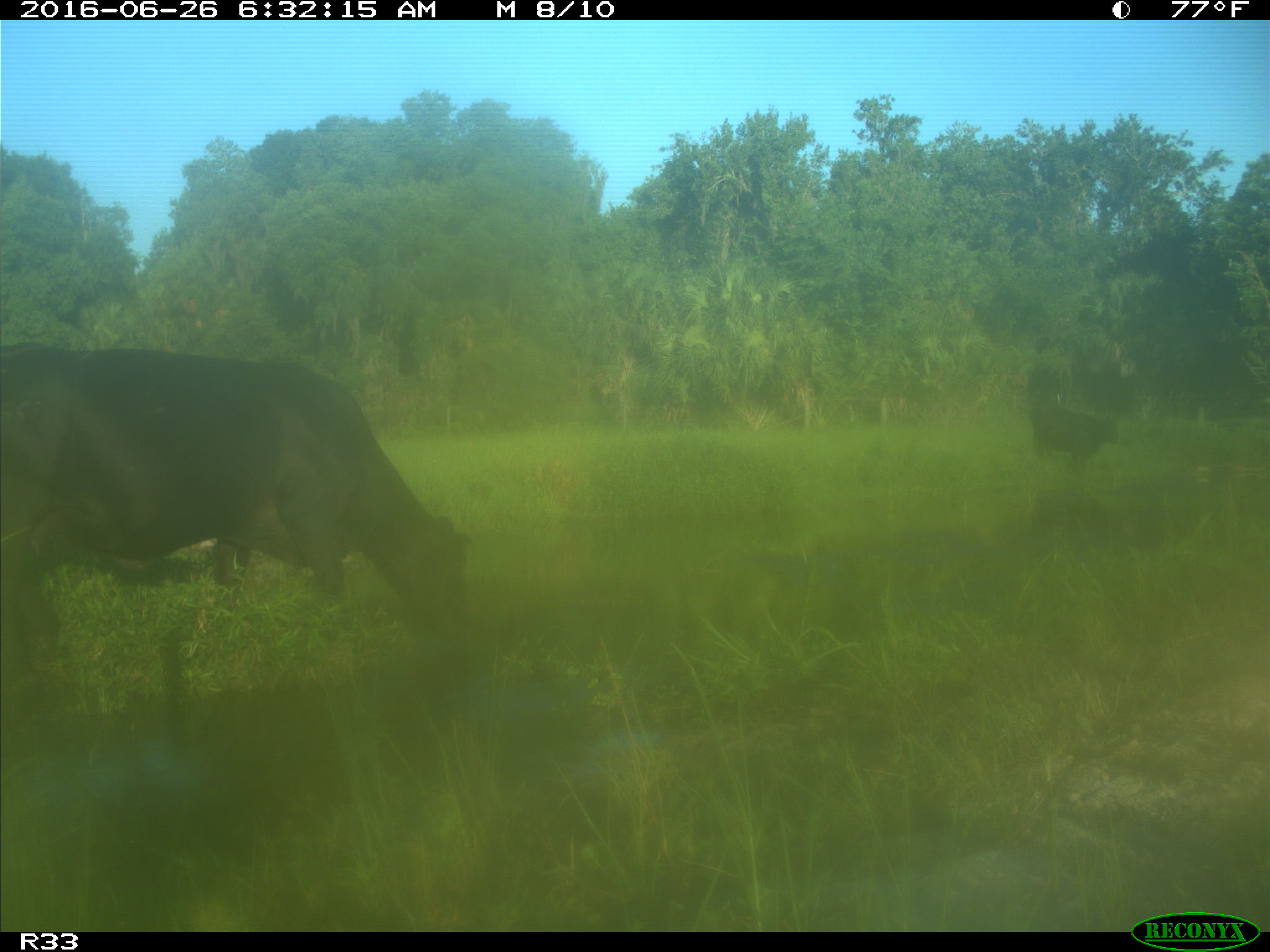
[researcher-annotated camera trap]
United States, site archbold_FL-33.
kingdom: Animalia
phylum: Chordata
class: Mammalia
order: Artiodactyla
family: Bovidae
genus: Bos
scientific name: Bos taurus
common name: domestic cow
Bos taurus (domestic cow).